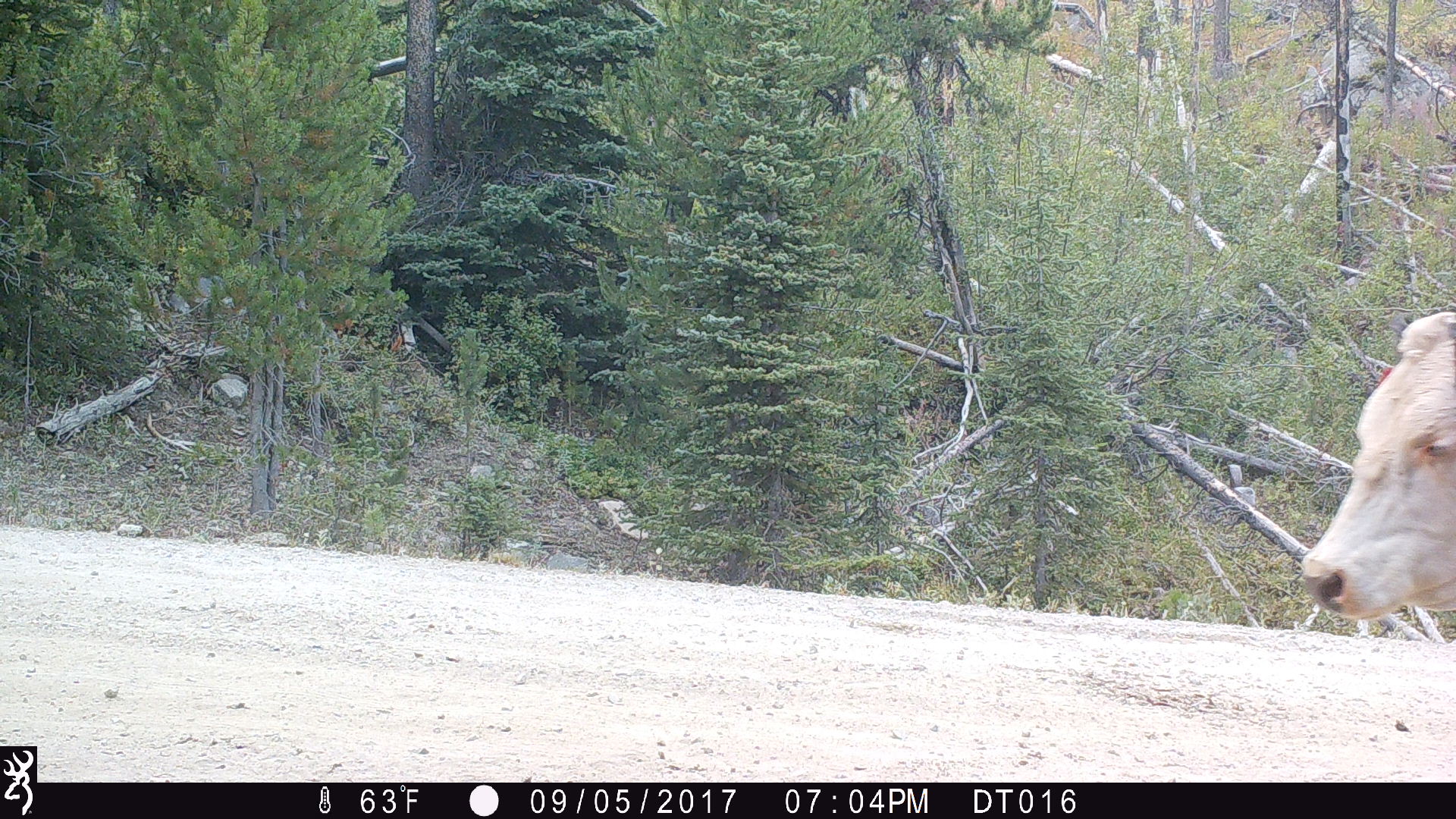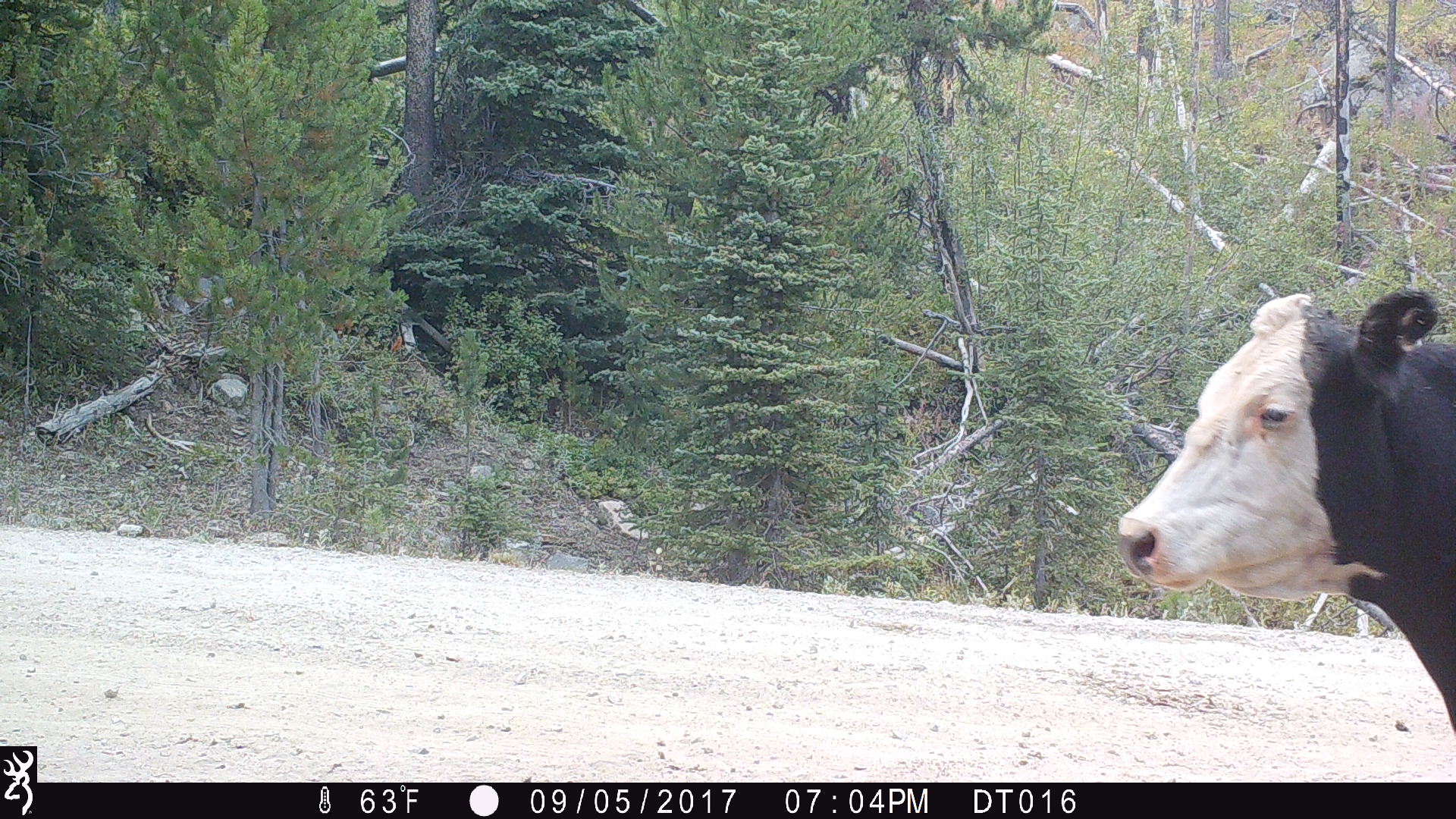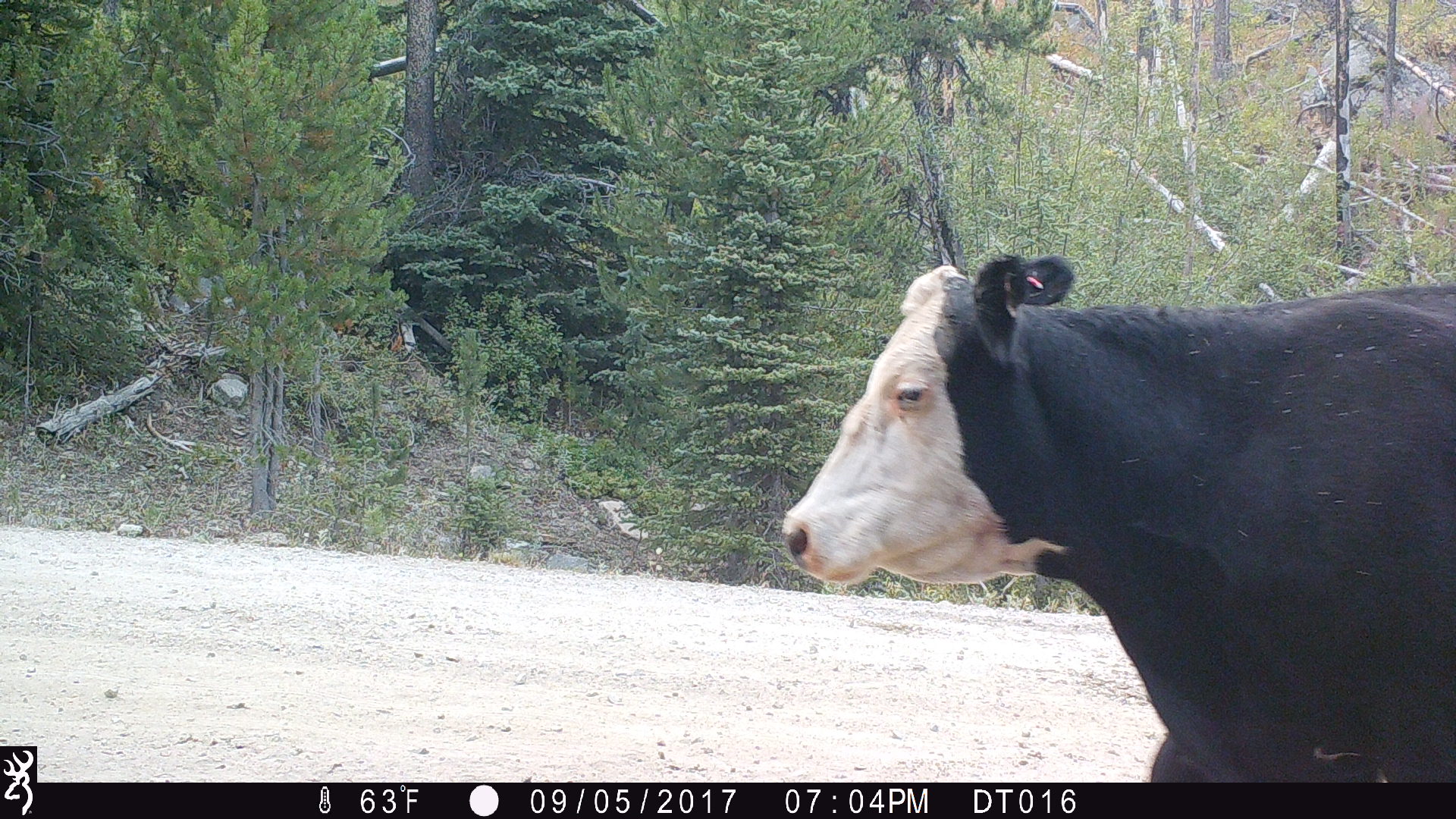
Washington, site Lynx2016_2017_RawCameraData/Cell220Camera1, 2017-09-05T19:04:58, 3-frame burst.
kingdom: Animalia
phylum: Chordata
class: Mammalia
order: Artiodactyla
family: Bovidae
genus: Bos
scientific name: Bos taurus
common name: domestic cattle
Domestic cattle (Bos taurus). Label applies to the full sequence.